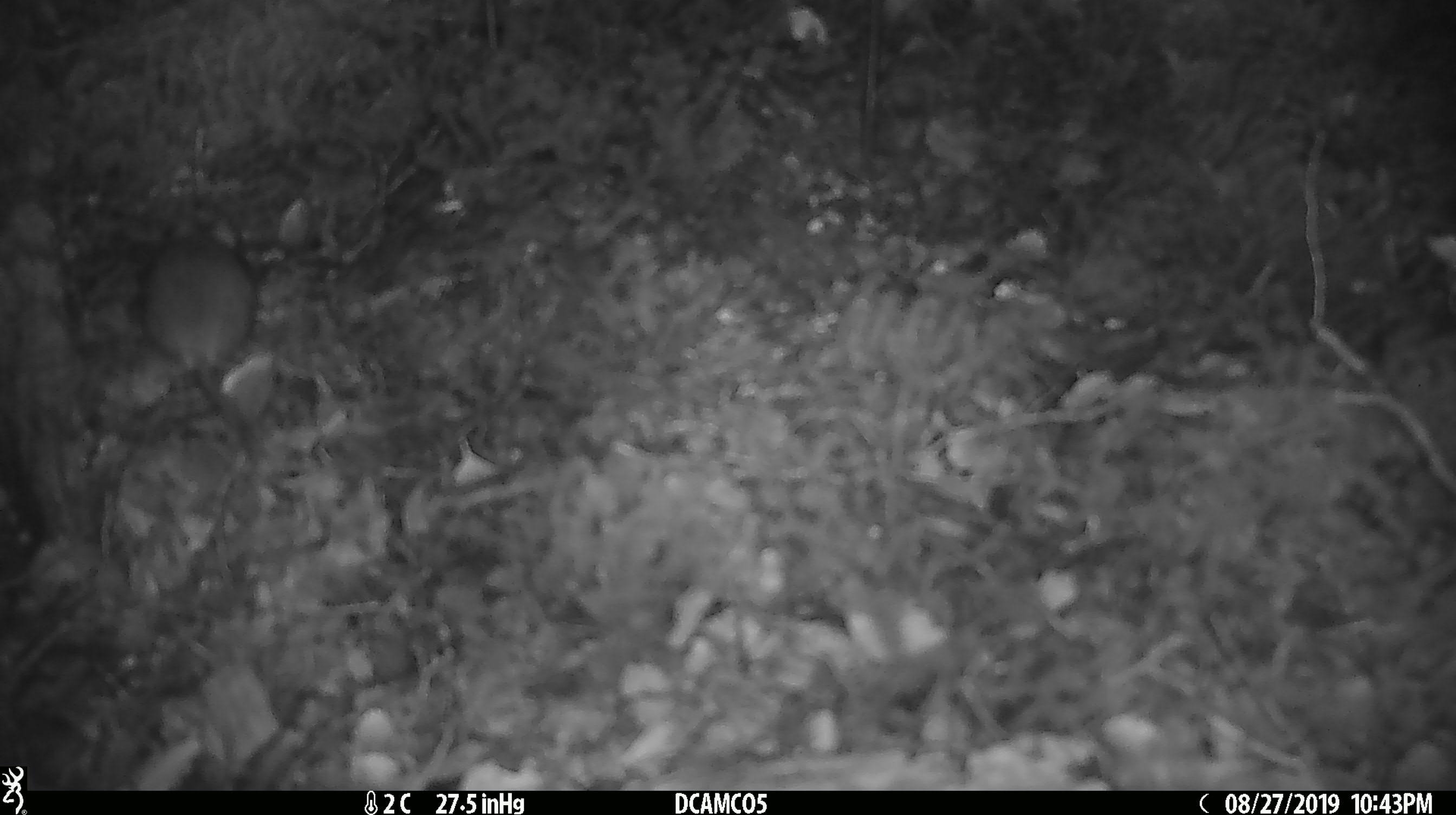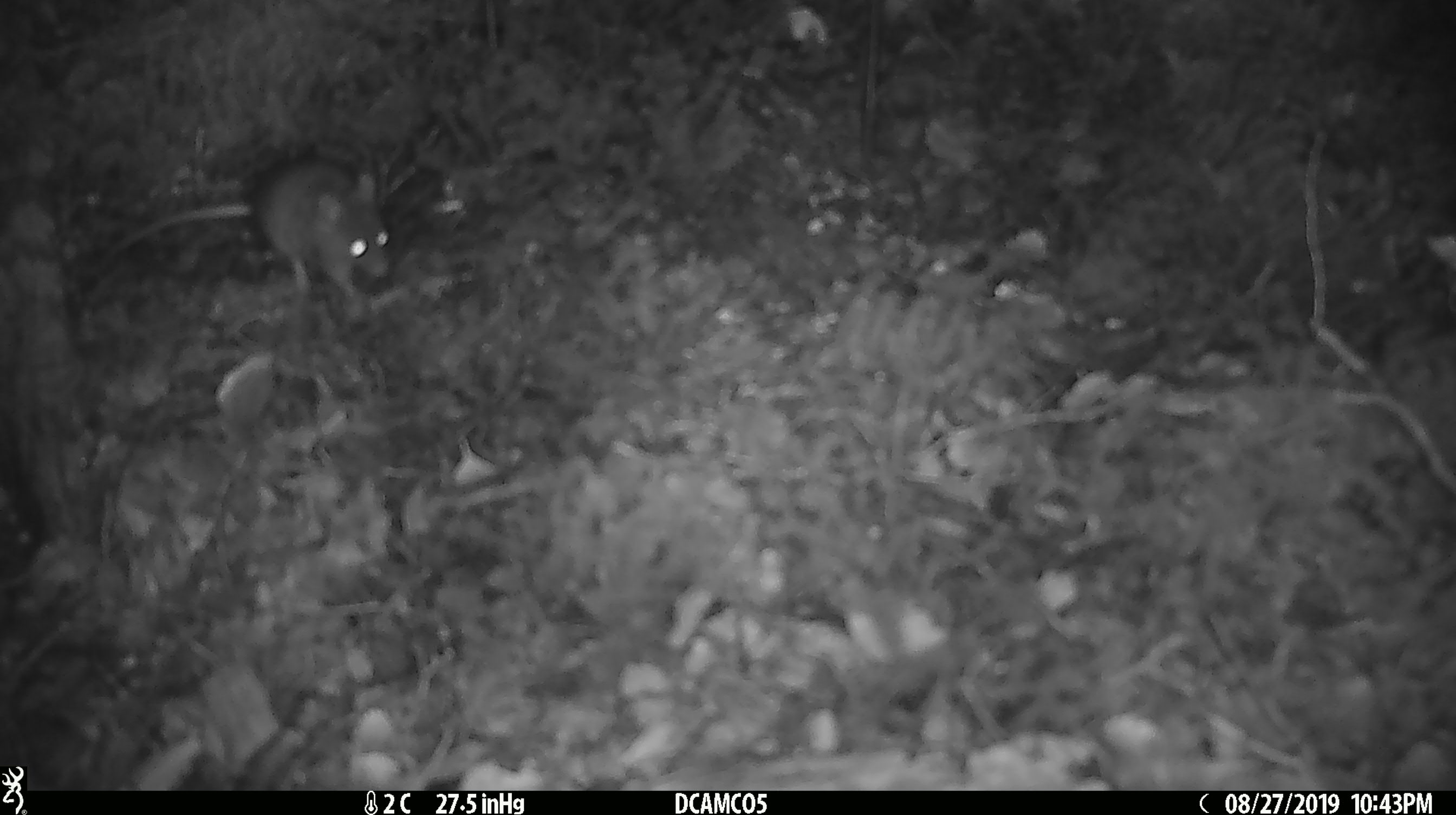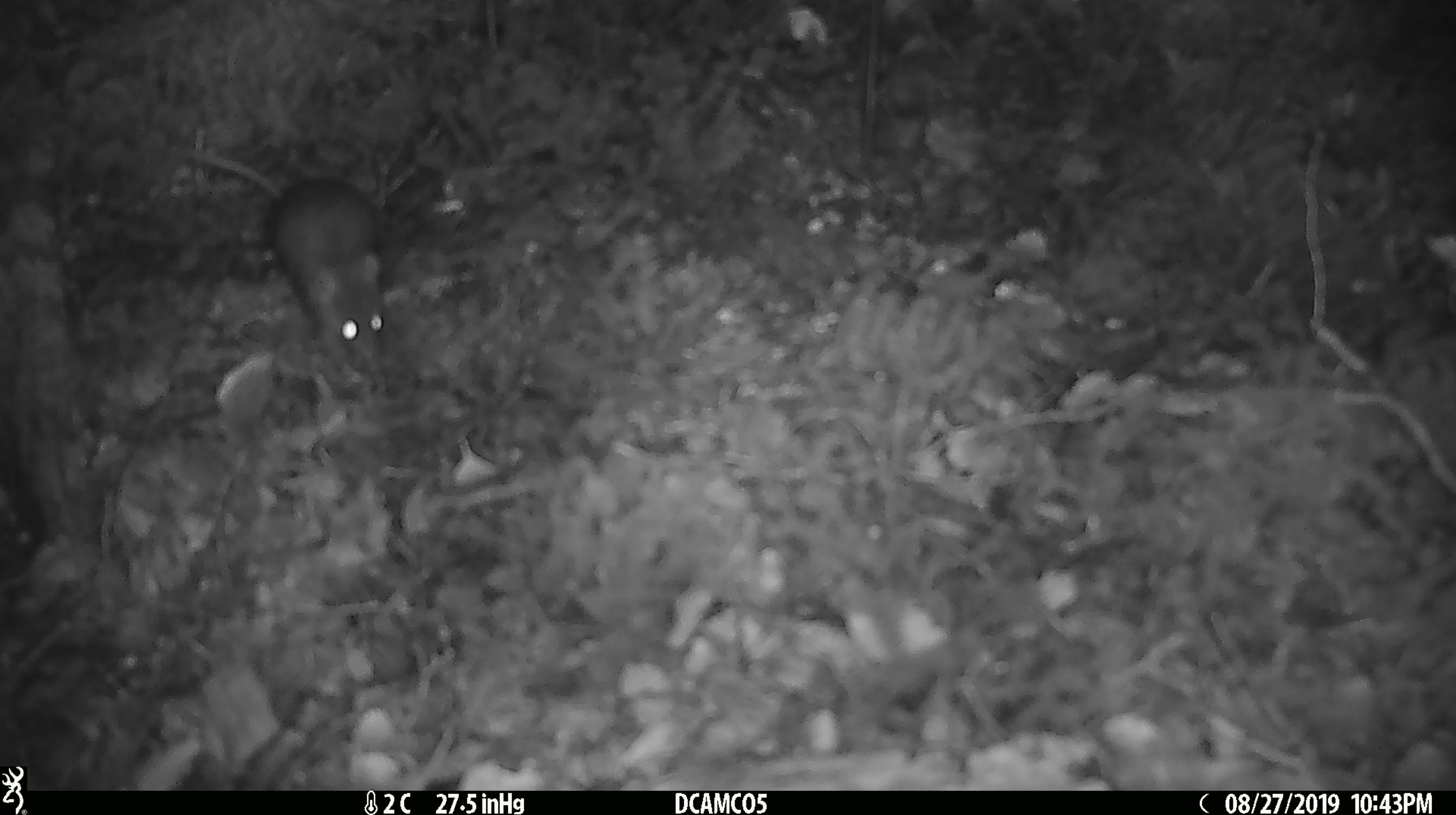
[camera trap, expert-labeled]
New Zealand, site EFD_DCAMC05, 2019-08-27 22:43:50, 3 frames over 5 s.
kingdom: Animalia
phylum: Chordata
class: Mammalia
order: Rodentia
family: Muridae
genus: Mus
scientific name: Mus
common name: mouse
Mouse (Mus).